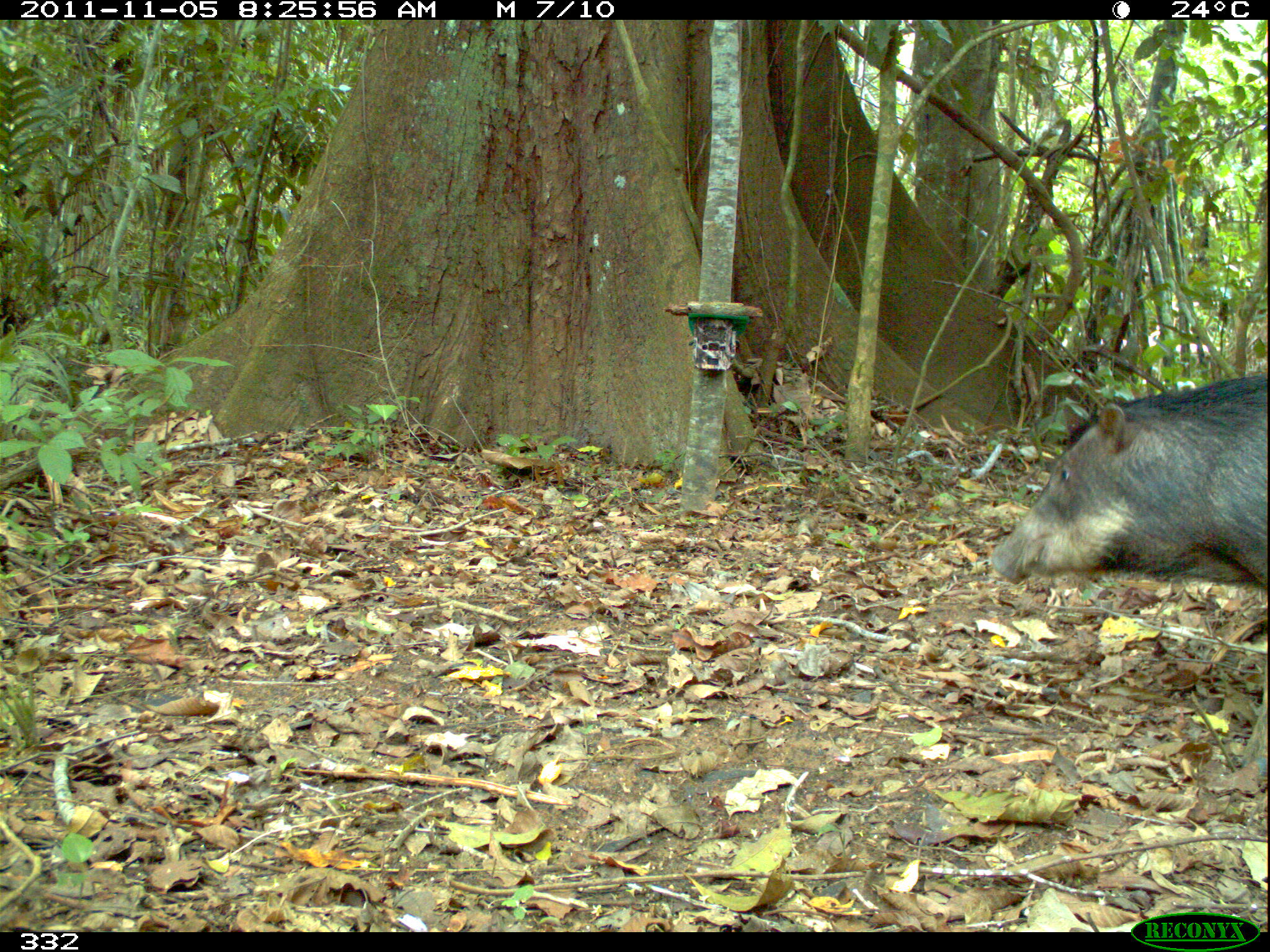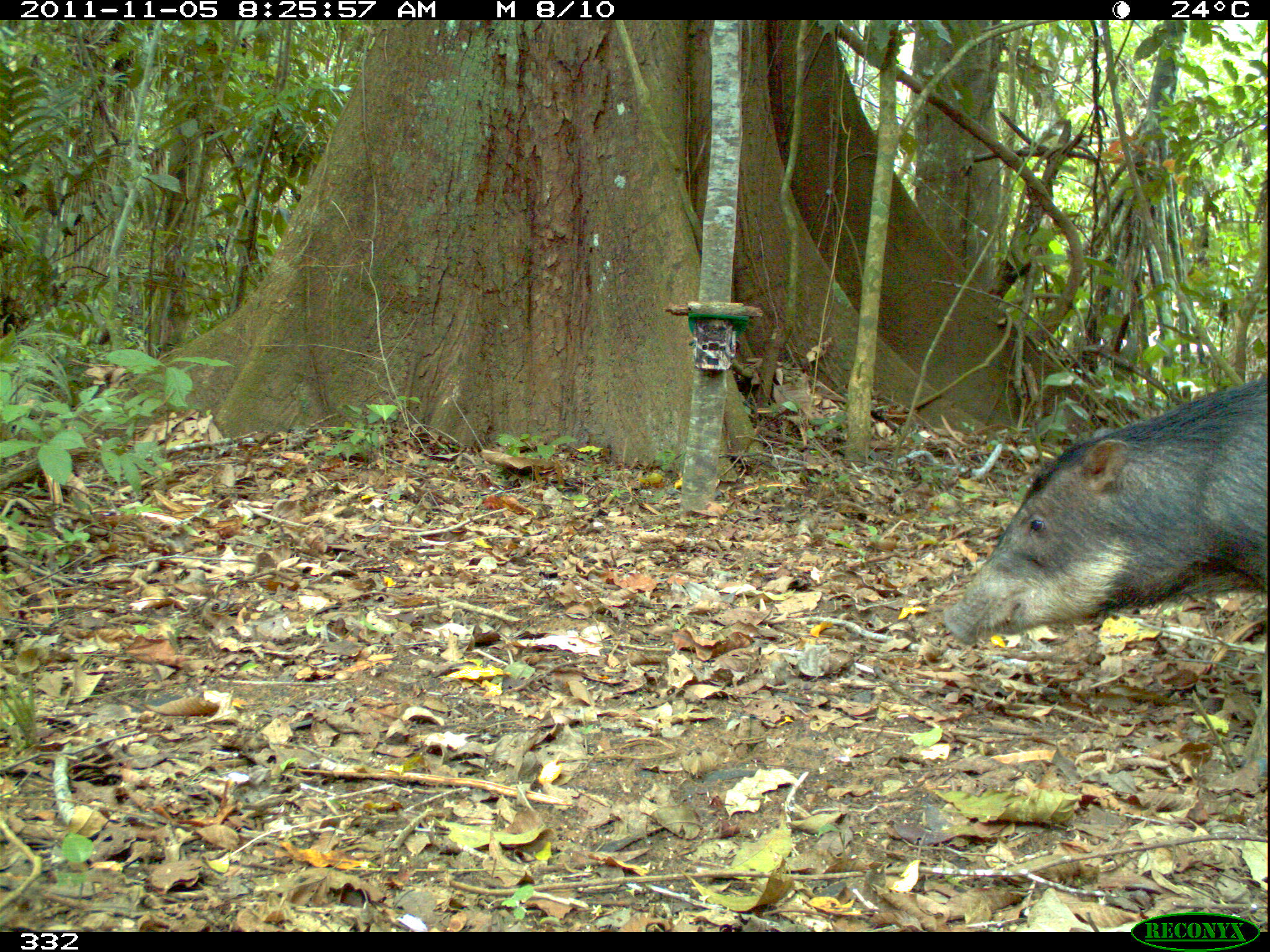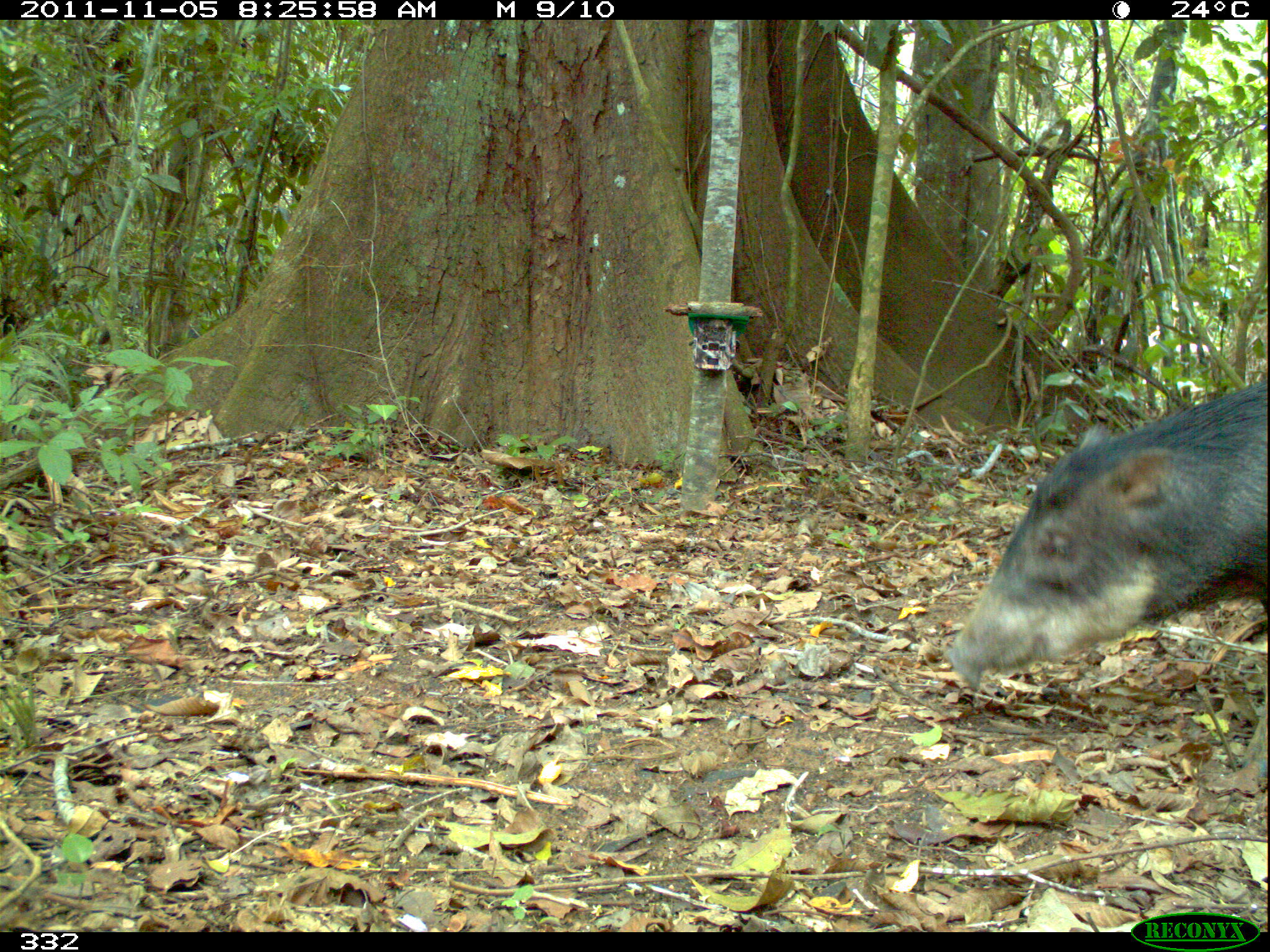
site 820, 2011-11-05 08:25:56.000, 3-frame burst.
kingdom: Animalia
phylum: Chordata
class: Mammalia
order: Artiodactyla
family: Tayassuidae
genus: Tayassu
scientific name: Tayassu pecari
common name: white-lipped peccary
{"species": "Tayassu pecari (white-lipped peccary)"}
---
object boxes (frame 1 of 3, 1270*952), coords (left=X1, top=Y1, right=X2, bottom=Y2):
tayassu pecari: (left=987, top=371, right=1268, bottom=790)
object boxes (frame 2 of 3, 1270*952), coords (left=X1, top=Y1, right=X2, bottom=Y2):
tayassu pecari: (left=941, top=374, right=1268, bottom=784)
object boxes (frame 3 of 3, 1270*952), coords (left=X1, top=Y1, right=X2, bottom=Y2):
tayassu pecari: (left=938, top=369, right=1268, bottom=795)